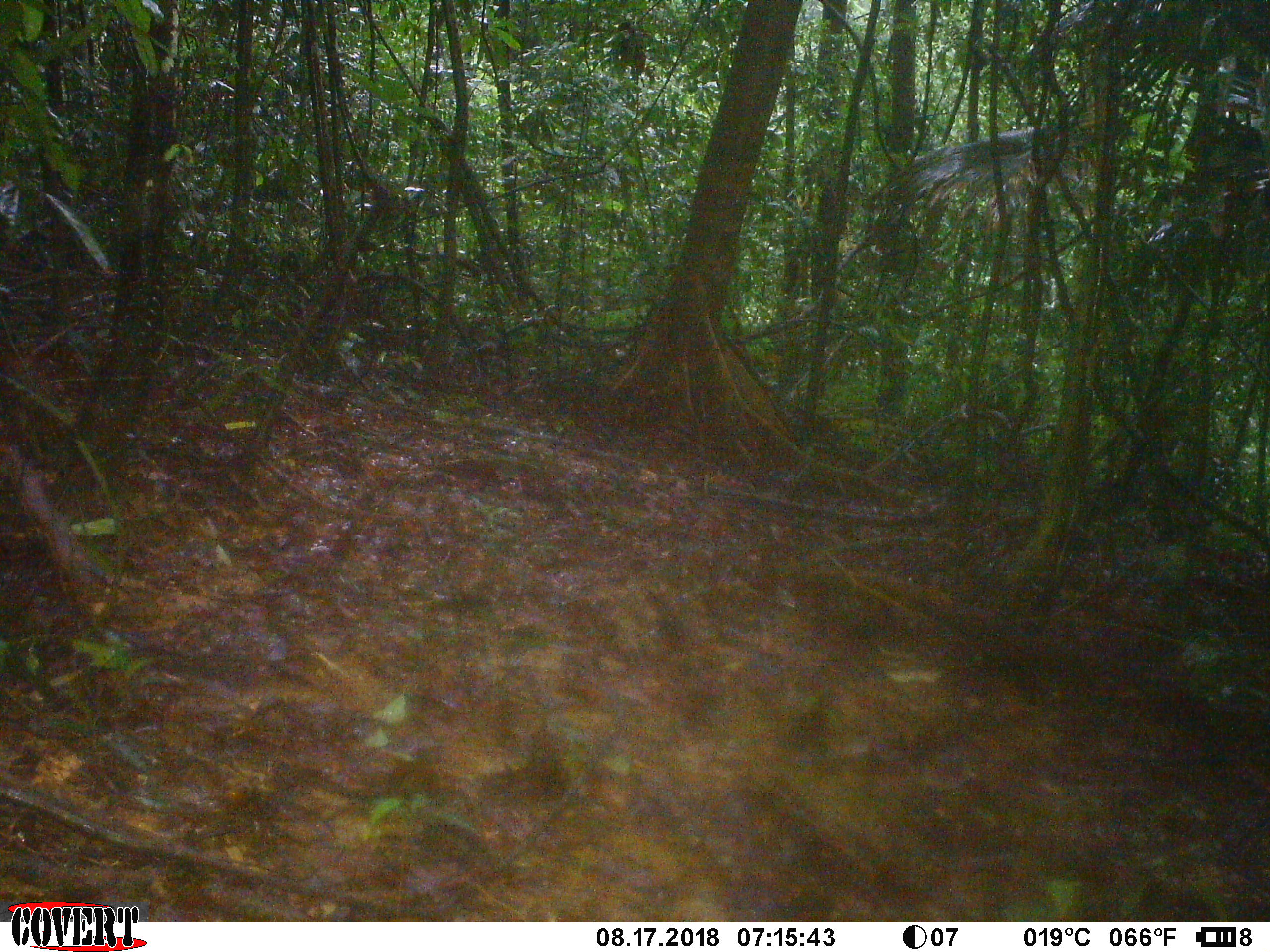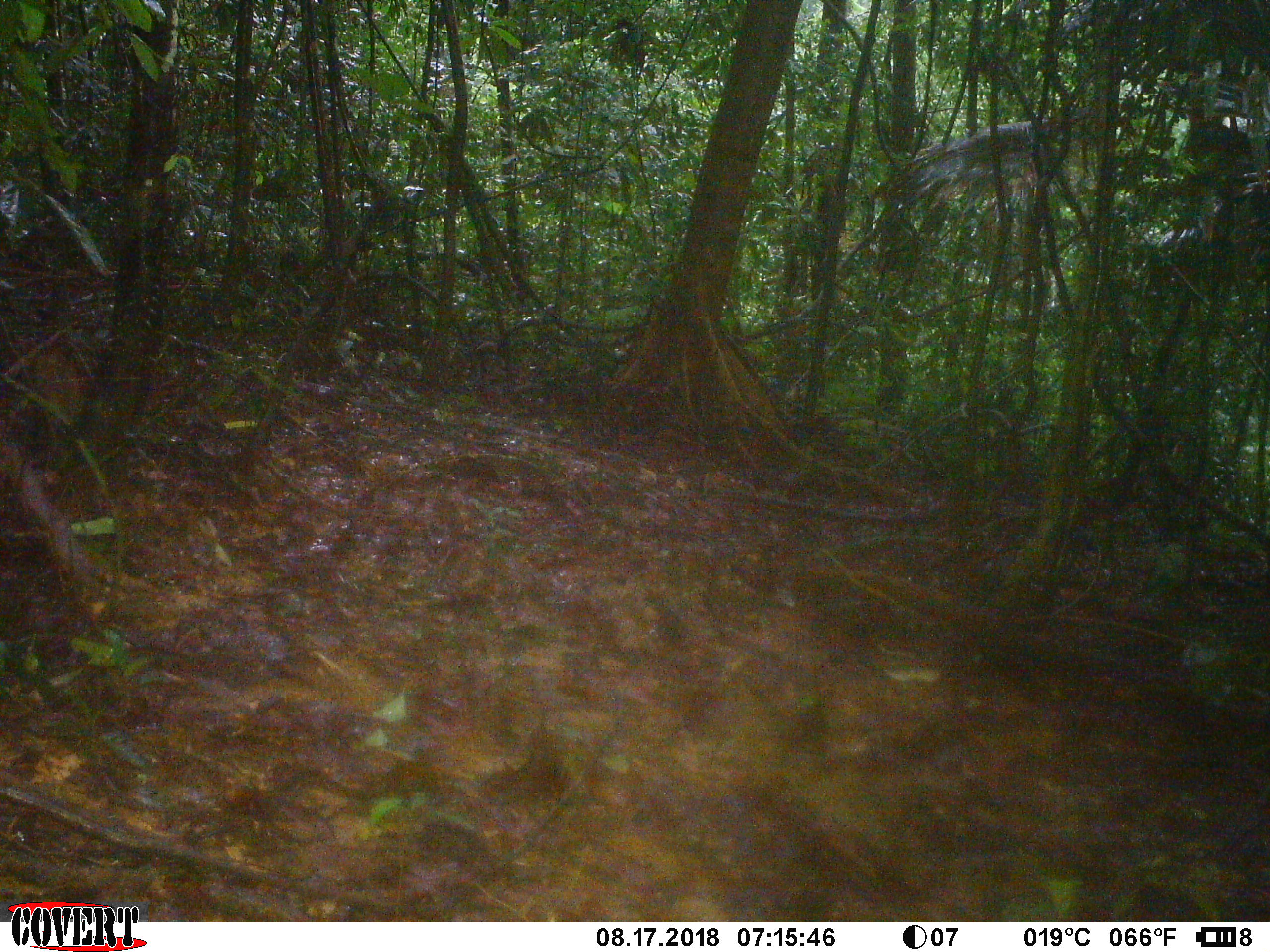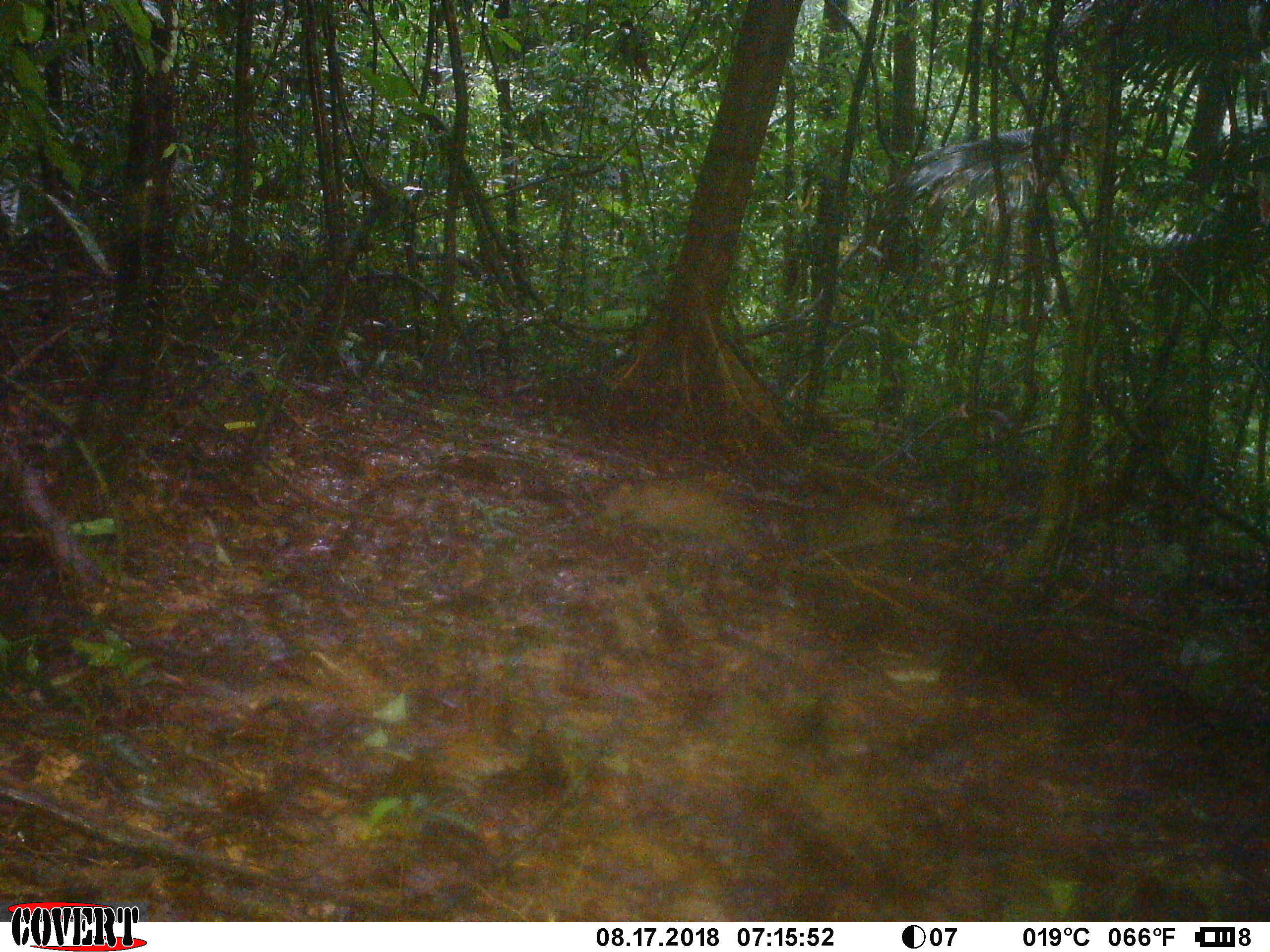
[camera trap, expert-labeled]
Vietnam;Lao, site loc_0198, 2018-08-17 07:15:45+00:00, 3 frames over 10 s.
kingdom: Animalia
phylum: Chordata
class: Mammalia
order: Artiodactyla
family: Suidae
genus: Sus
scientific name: Sus scrofa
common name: eurasian wild pig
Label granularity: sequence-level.